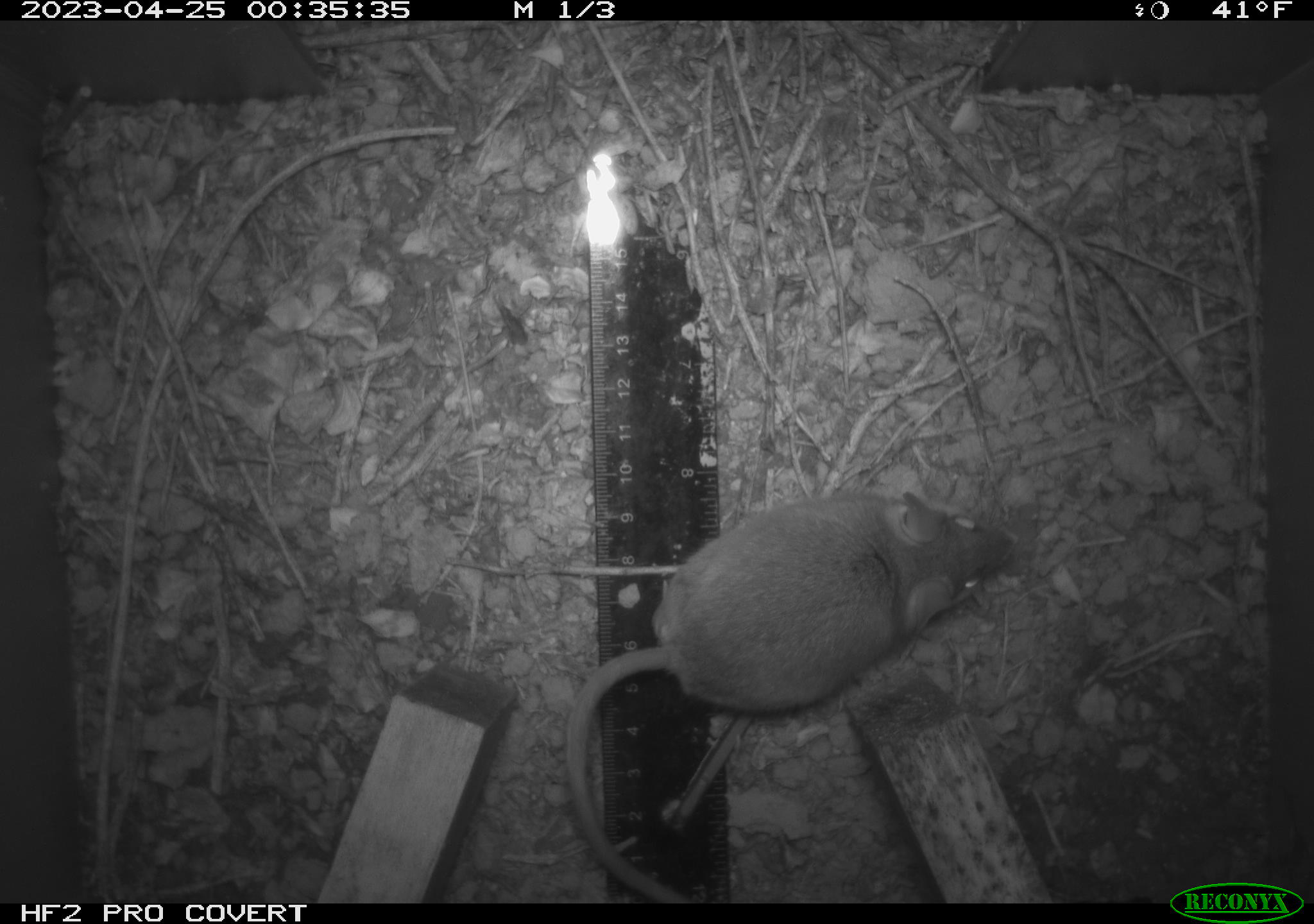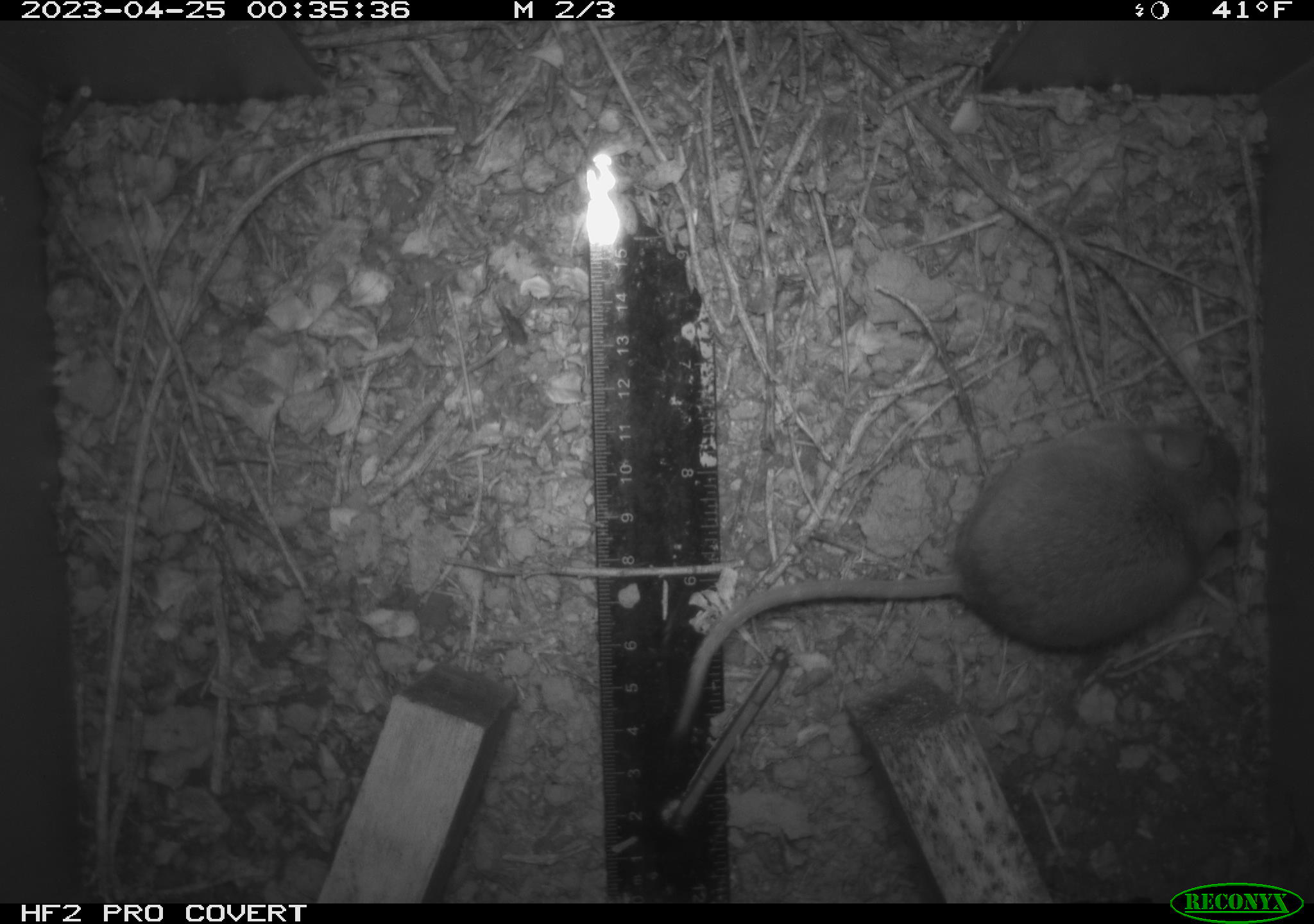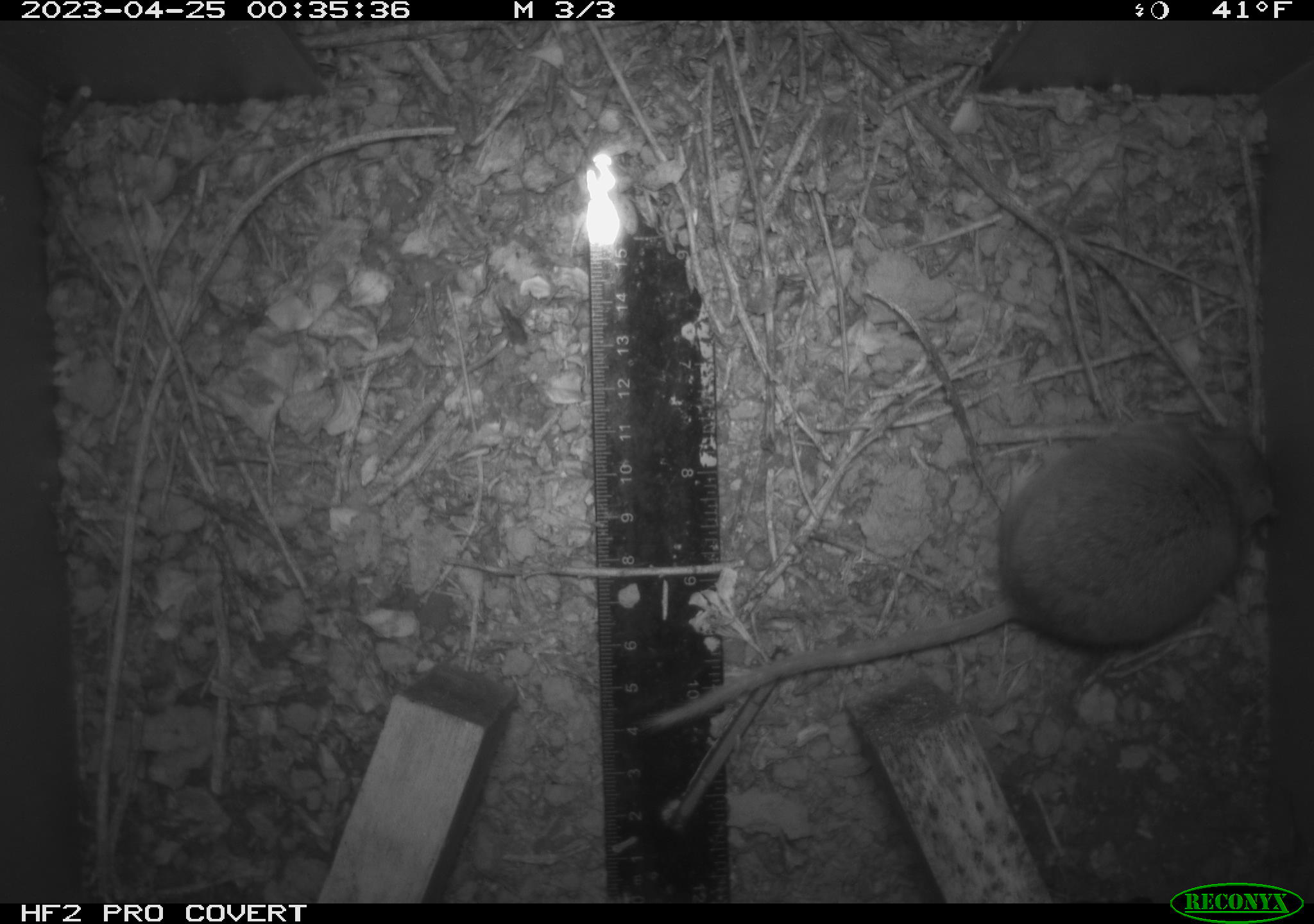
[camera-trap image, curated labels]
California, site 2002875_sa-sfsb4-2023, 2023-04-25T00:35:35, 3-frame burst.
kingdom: Animalia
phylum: Chordata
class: Mammalia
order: Rodentia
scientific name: Rodentia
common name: mouse species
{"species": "mouse species (Rodentia)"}